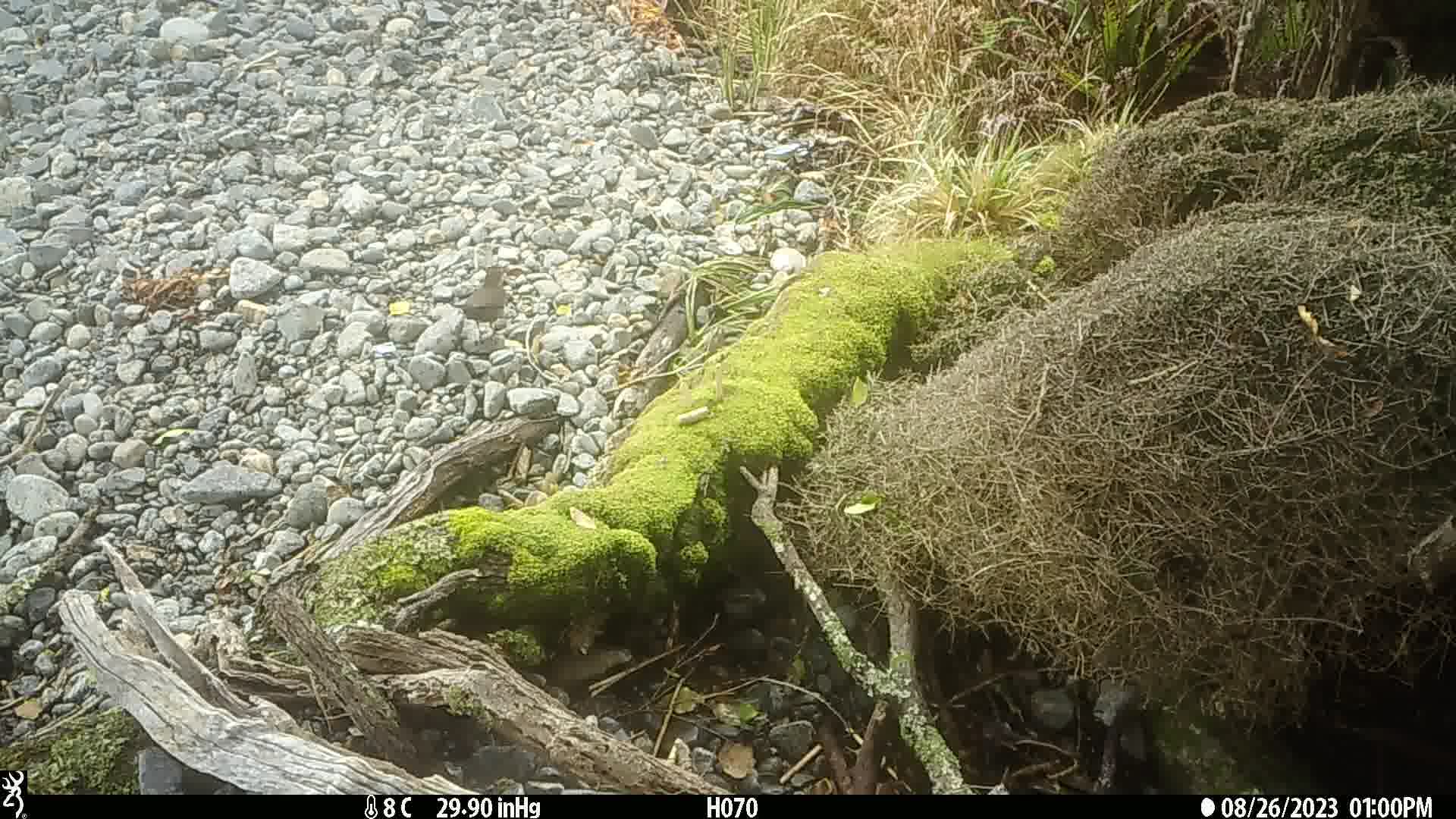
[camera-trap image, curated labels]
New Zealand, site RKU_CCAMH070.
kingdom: Animalia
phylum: Chordata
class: Aves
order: Passeriformes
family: Turdidae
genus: Turdus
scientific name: Turdus merula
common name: eurasian blackbird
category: blackbird